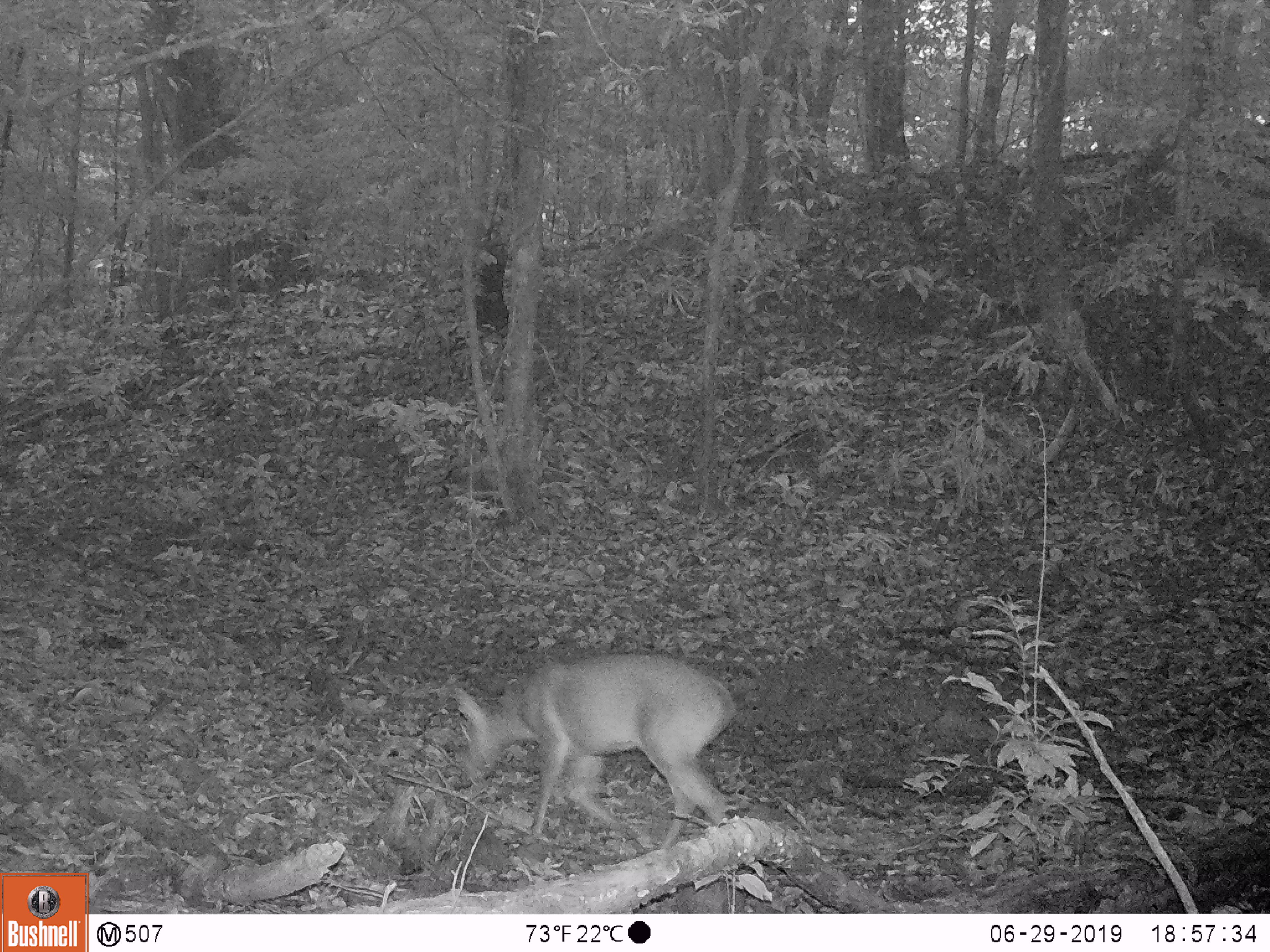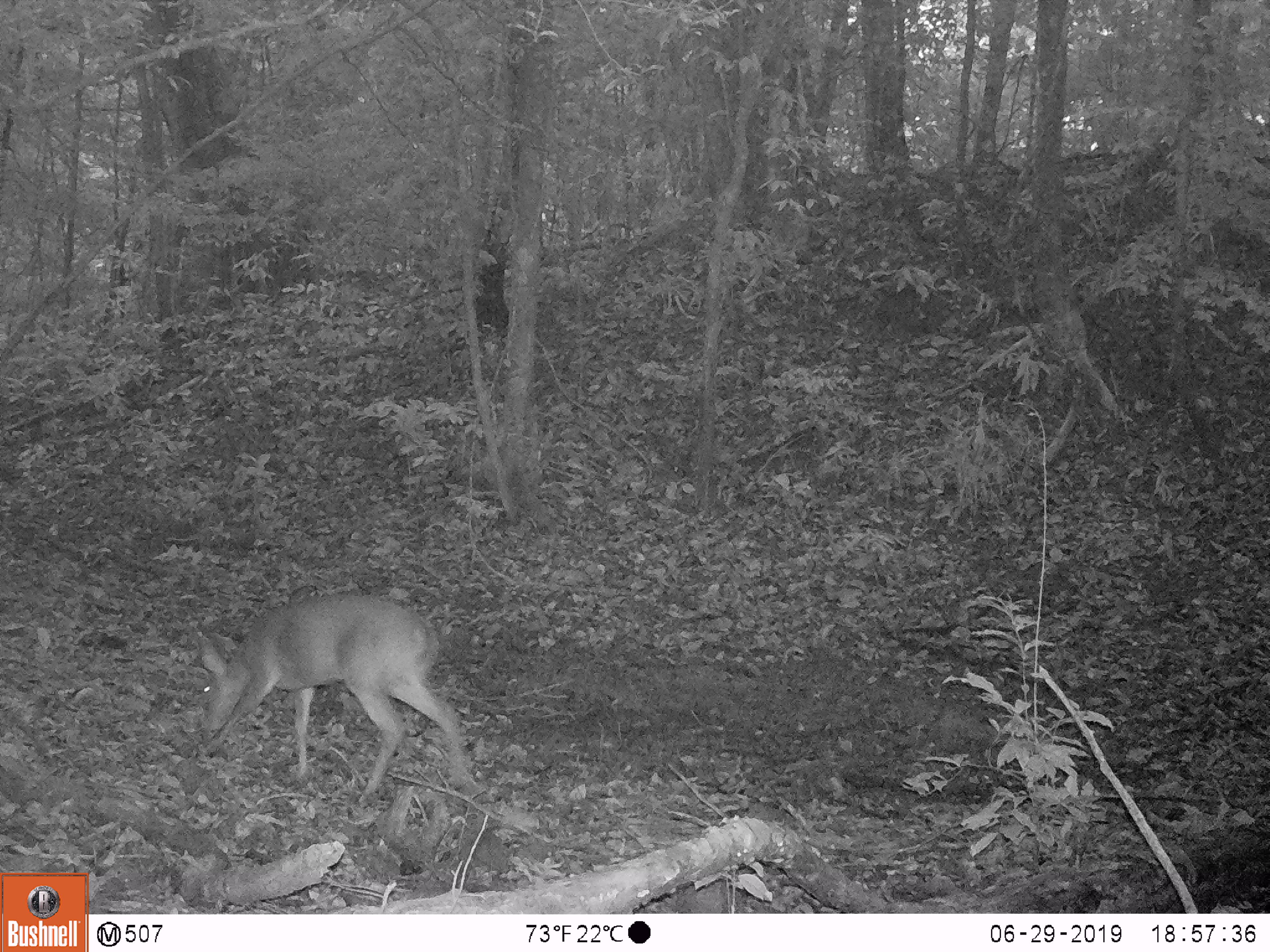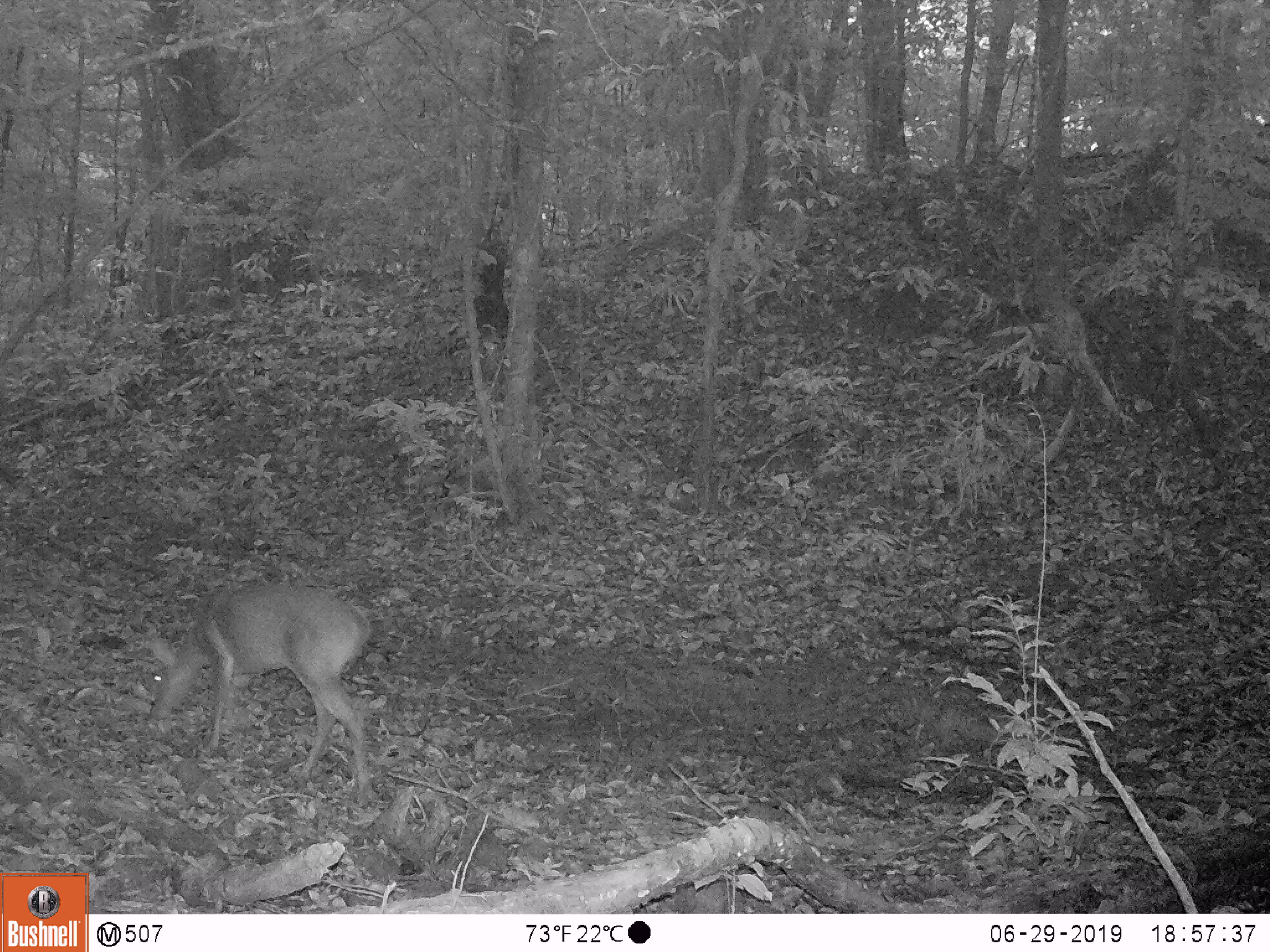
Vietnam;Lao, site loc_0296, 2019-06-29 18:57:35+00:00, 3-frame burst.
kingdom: Animalia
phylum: Chordata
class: Mammalia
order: Artiodactyla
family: Cervidae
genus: Muntiacus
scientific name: Muntiacus vuquangensis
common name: large-antlered muntjac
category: large antlered muntjac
Large antlered muntjac (large-antlered muntjac) (Muntiacus vuquangensis). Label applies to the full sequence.